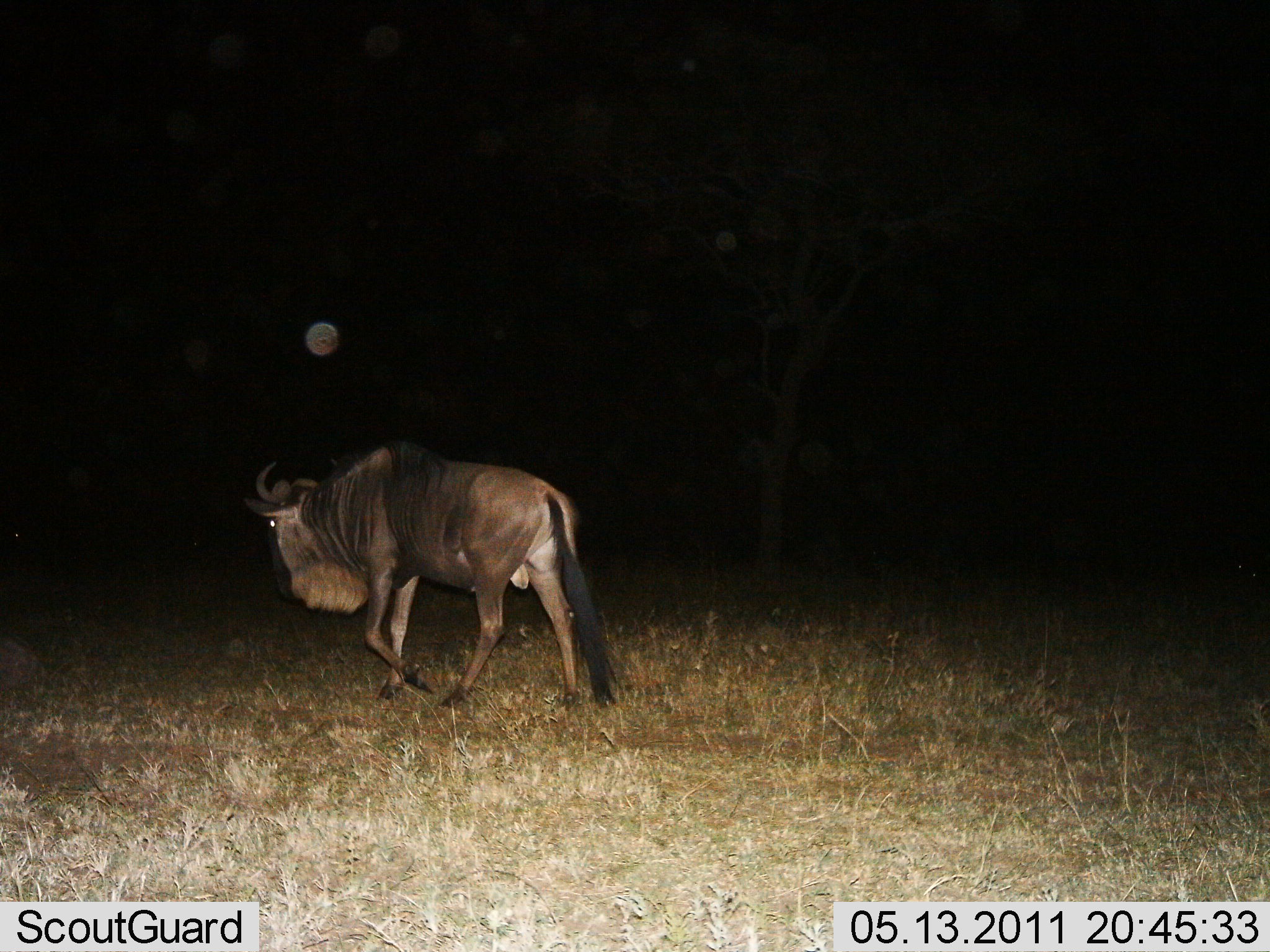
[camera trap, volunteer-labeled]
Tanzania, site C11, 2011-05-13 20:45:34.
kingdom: Animalia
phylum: Chordata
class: Mammalia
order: Artiodactyla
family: Bovidae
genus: Connochaetes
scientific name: Connochaetes taurinus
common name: blue wildebeest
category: wildebeest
Wildebeest (blue wildebeest) (Connochaetes taurinus), count 1. Behavior (volunteer vote fractions): standing 0%, resting 0%, moving 100%, interacting 0%. Young present (vote fraction): 0%. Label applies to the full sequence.